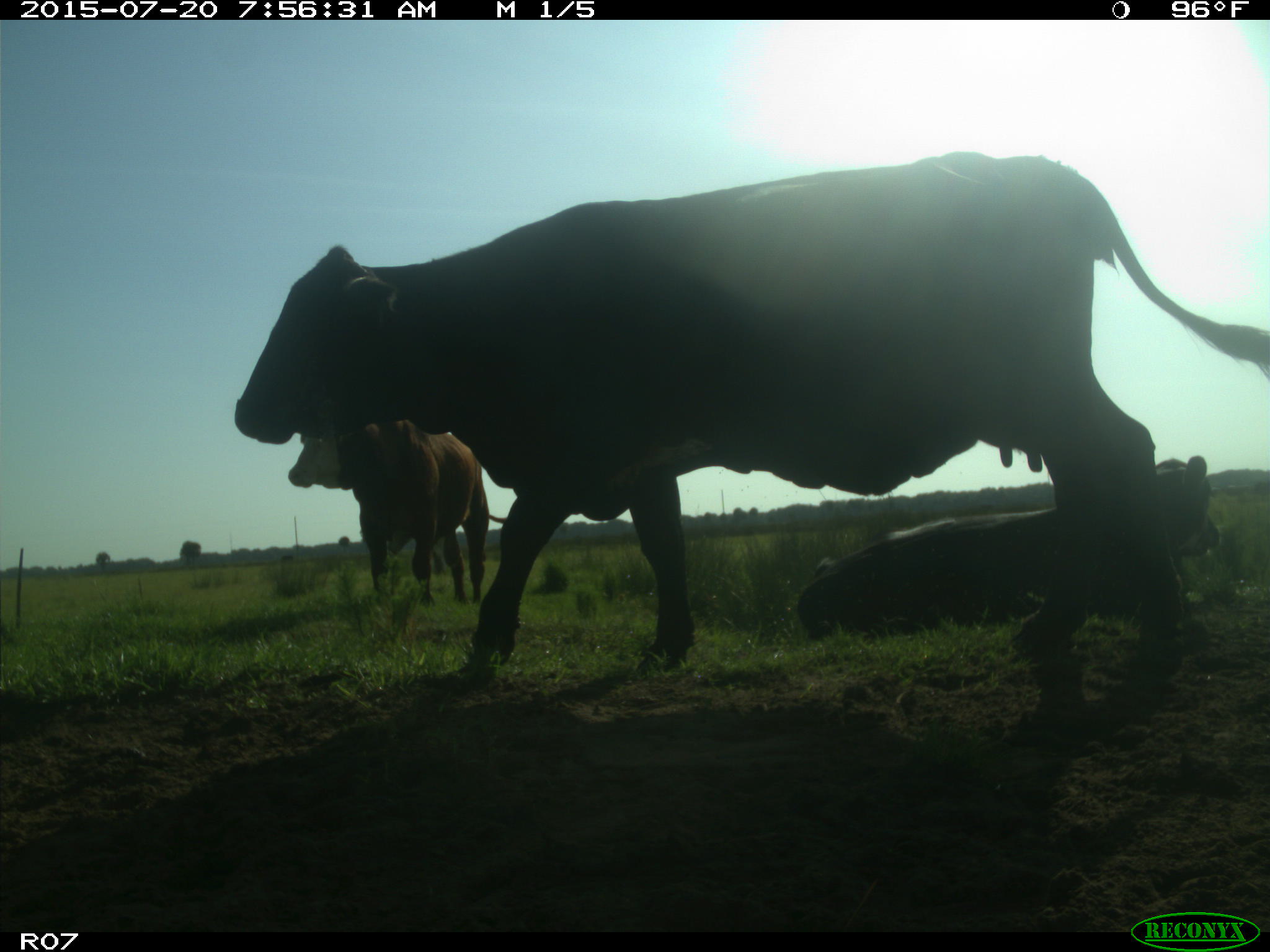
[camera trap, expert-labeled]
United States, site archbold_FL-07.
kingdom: Animalia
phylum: Chordata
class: Mammalia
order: Artiodactyla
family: Bovidae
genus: Bos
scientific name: Bos taurus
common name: domestic cow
Bos taurus (domestic cow).